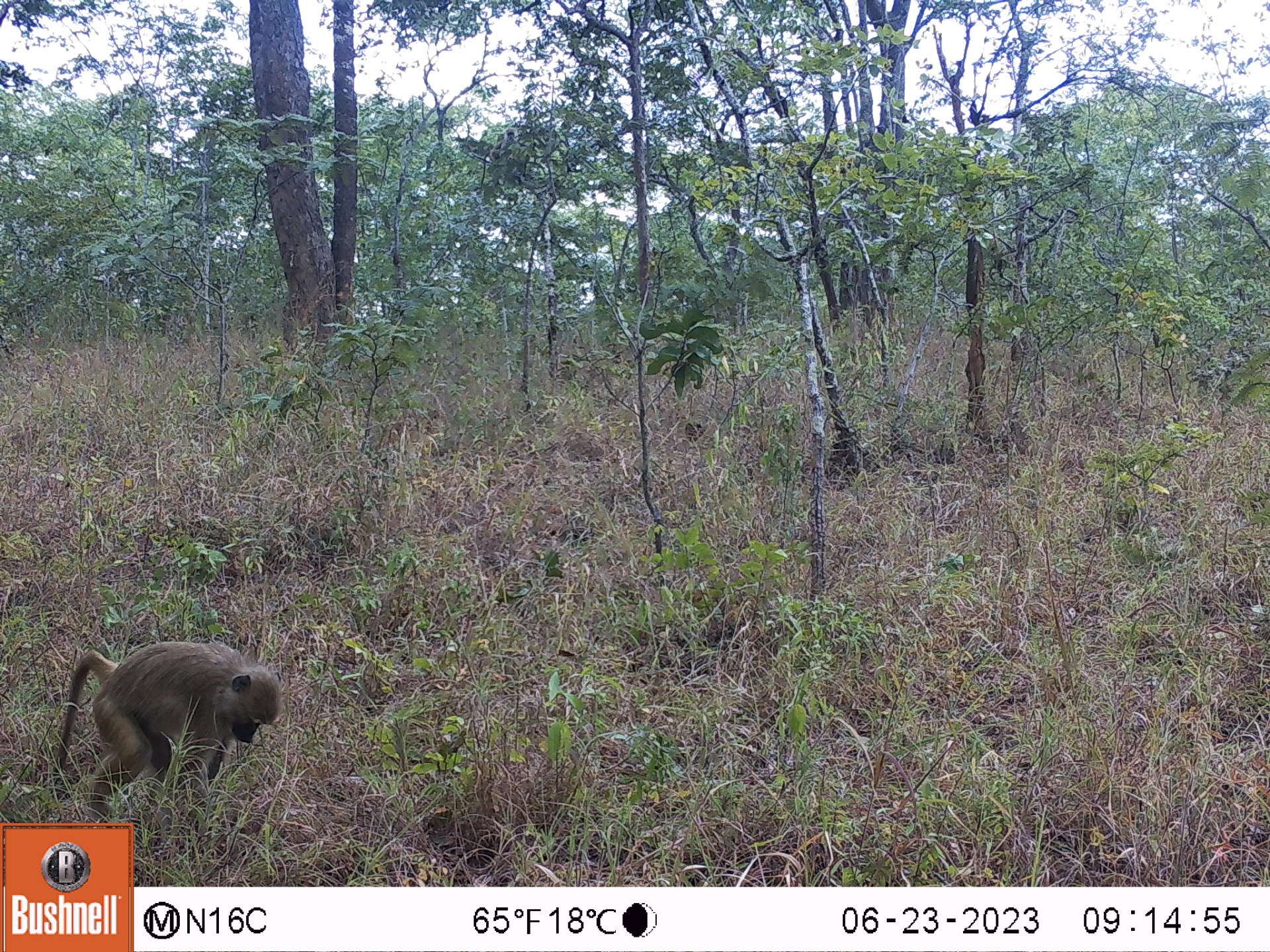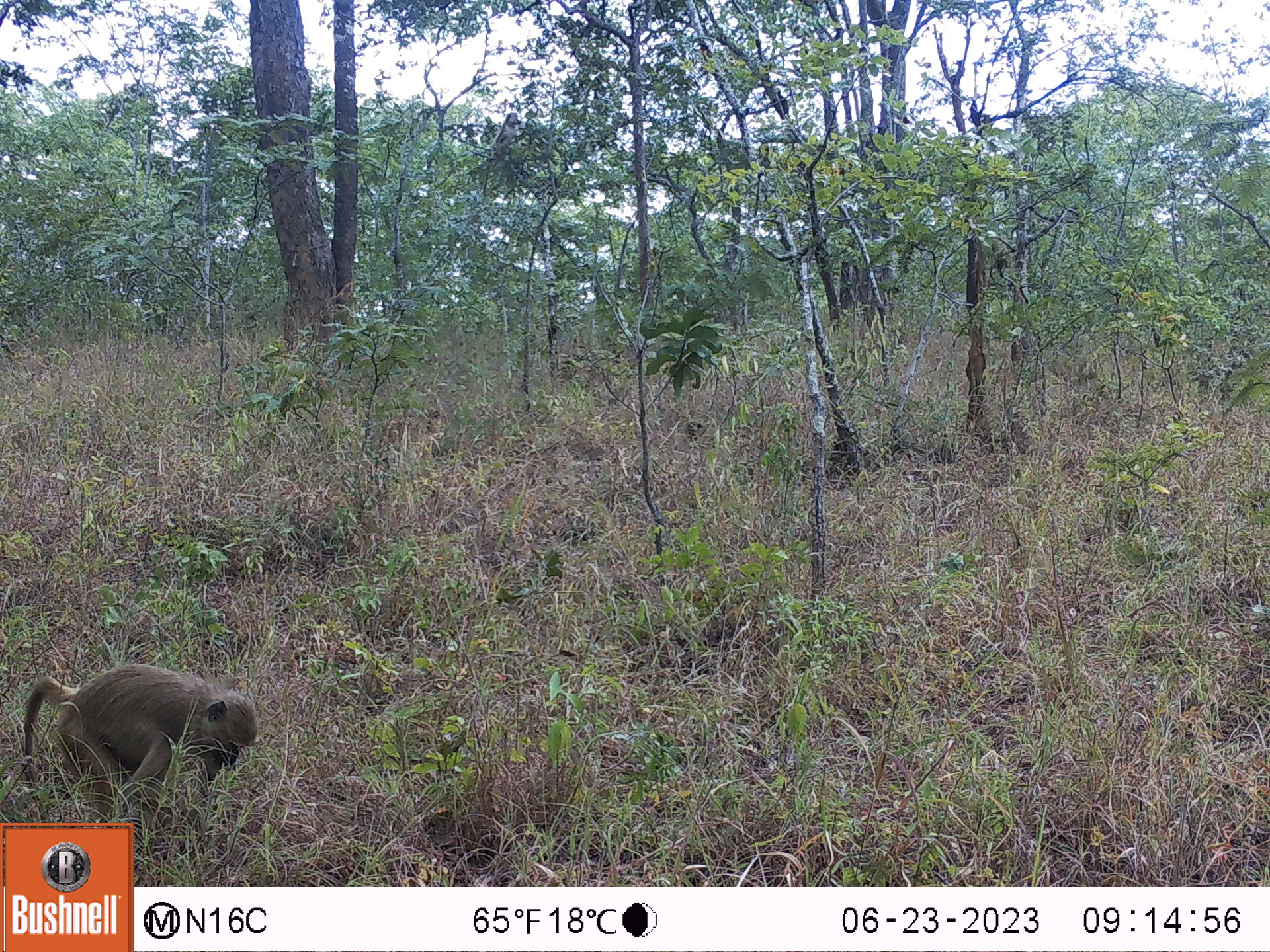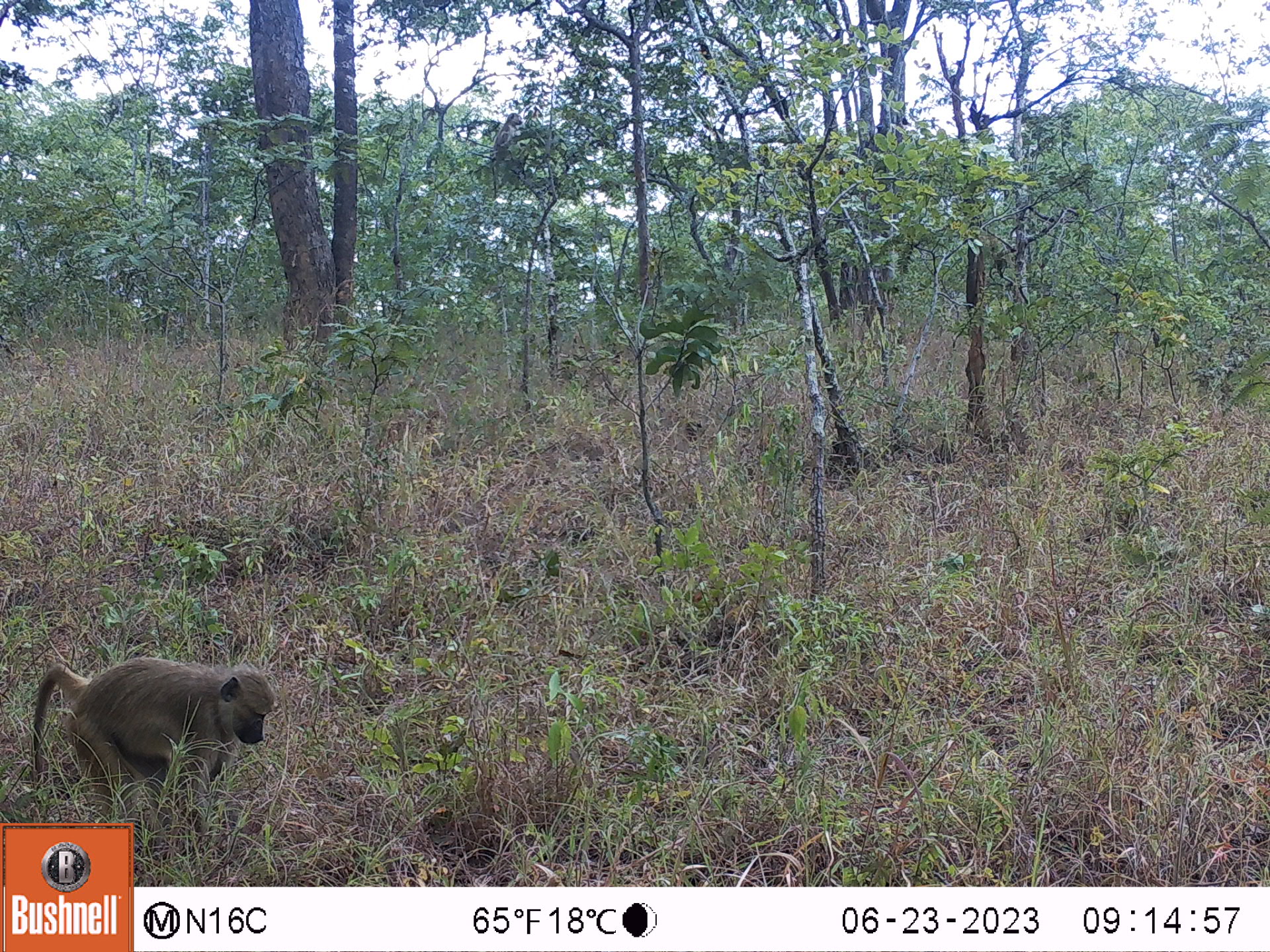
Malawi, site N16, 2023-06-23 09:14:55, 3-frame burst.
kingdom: Animalia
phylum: Chordata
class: Mammalia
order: Primates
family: Cercopithecidae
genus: Papio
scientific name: Papio cynocephalus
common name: yellow baboon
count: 1